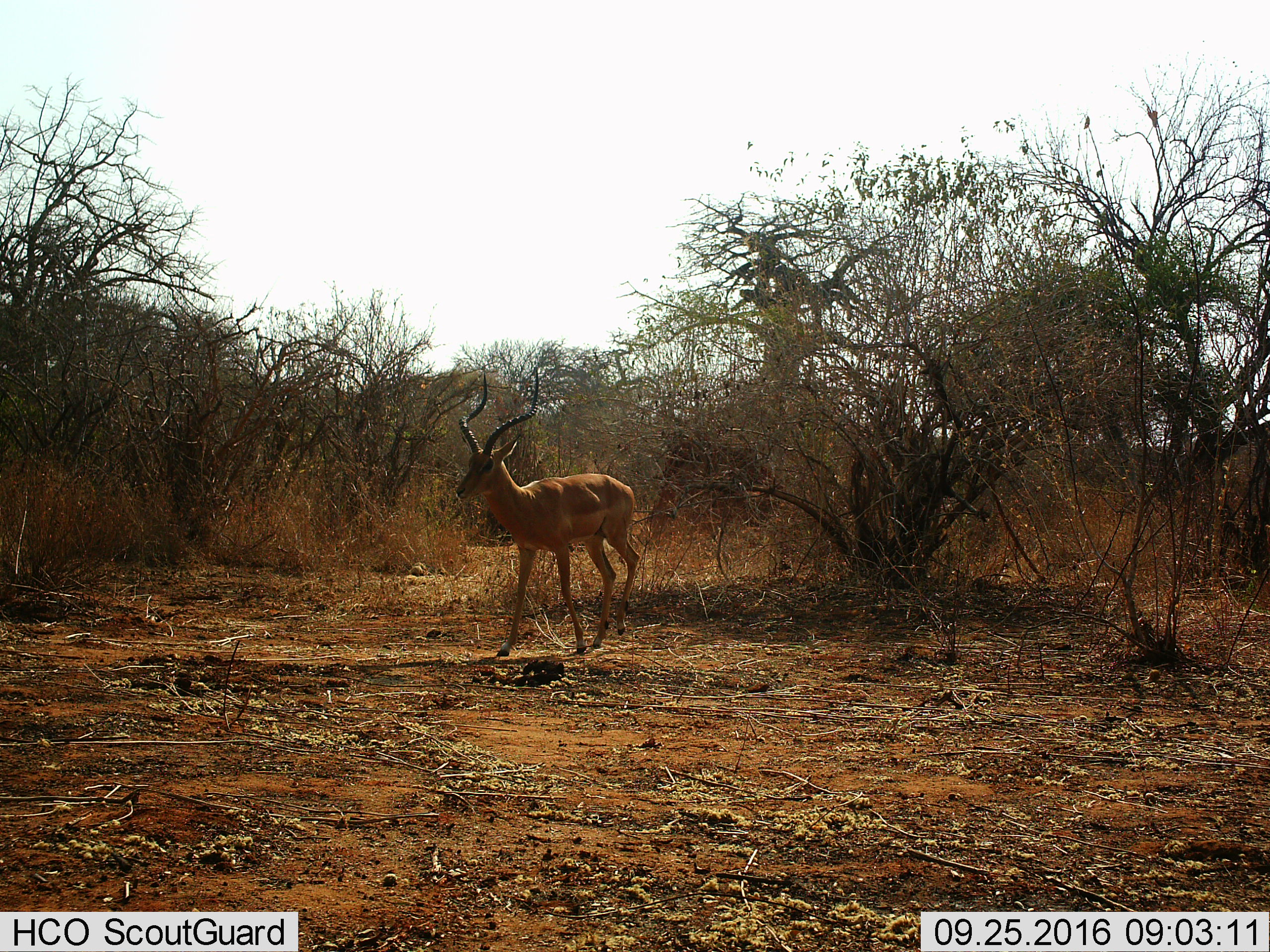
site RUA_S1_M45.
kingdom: Animalia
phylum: Chordata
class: Mammalia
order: Artiodactyla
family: Bovidae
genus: Aepyceros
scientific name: Aepyceros melampus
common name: impala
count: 1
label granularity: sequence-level